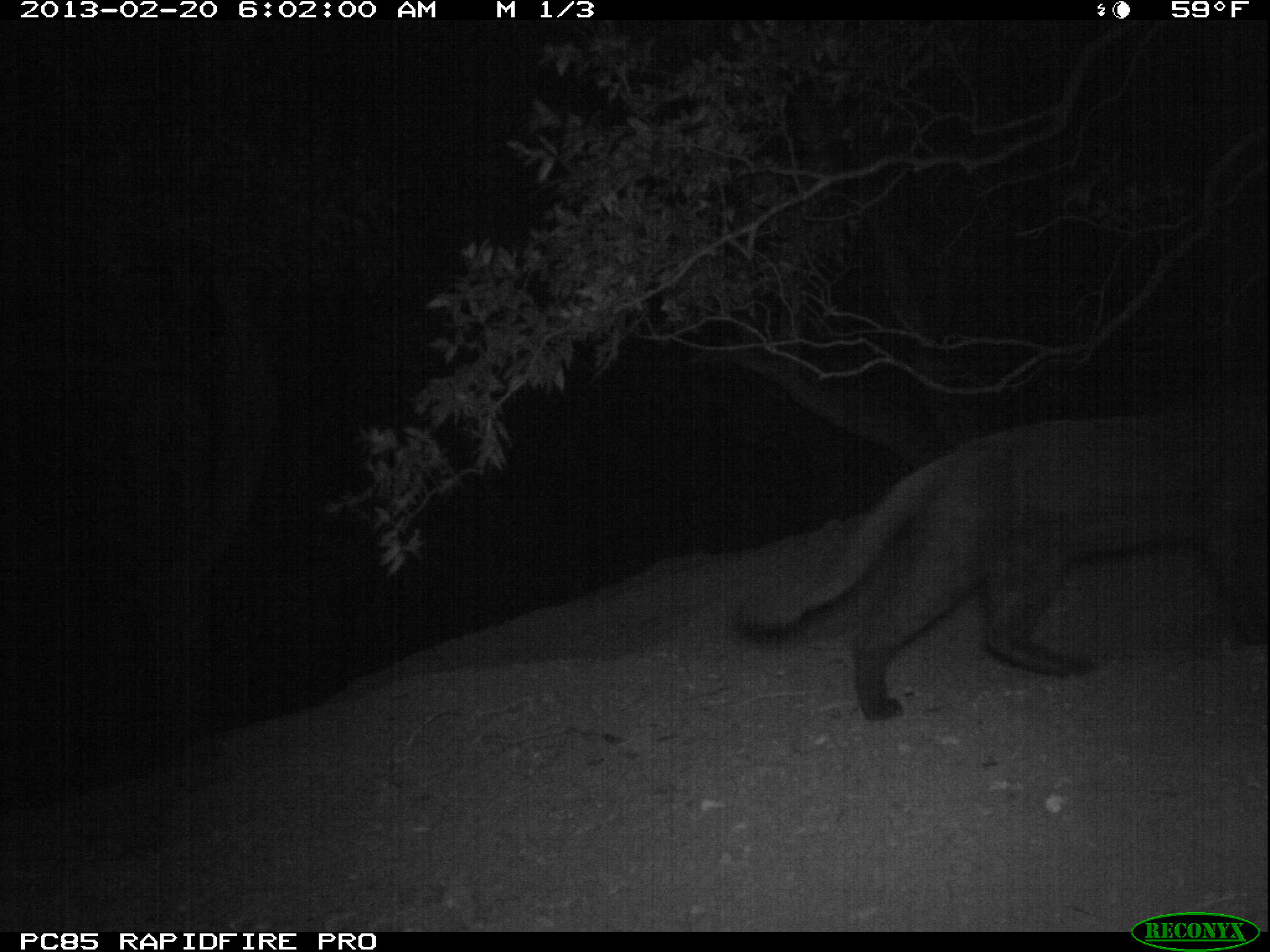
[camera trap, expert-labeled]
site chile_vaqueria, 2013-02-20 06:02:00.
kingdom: Animalia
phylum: Chordata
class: Mammalia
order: Carnivora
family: Felidae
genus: Felis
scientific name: Felis catus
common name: cat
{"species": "cat (Felis catus)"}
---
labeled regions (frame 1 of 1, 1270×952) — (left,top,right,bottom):
cat: (732,403,1270,719)